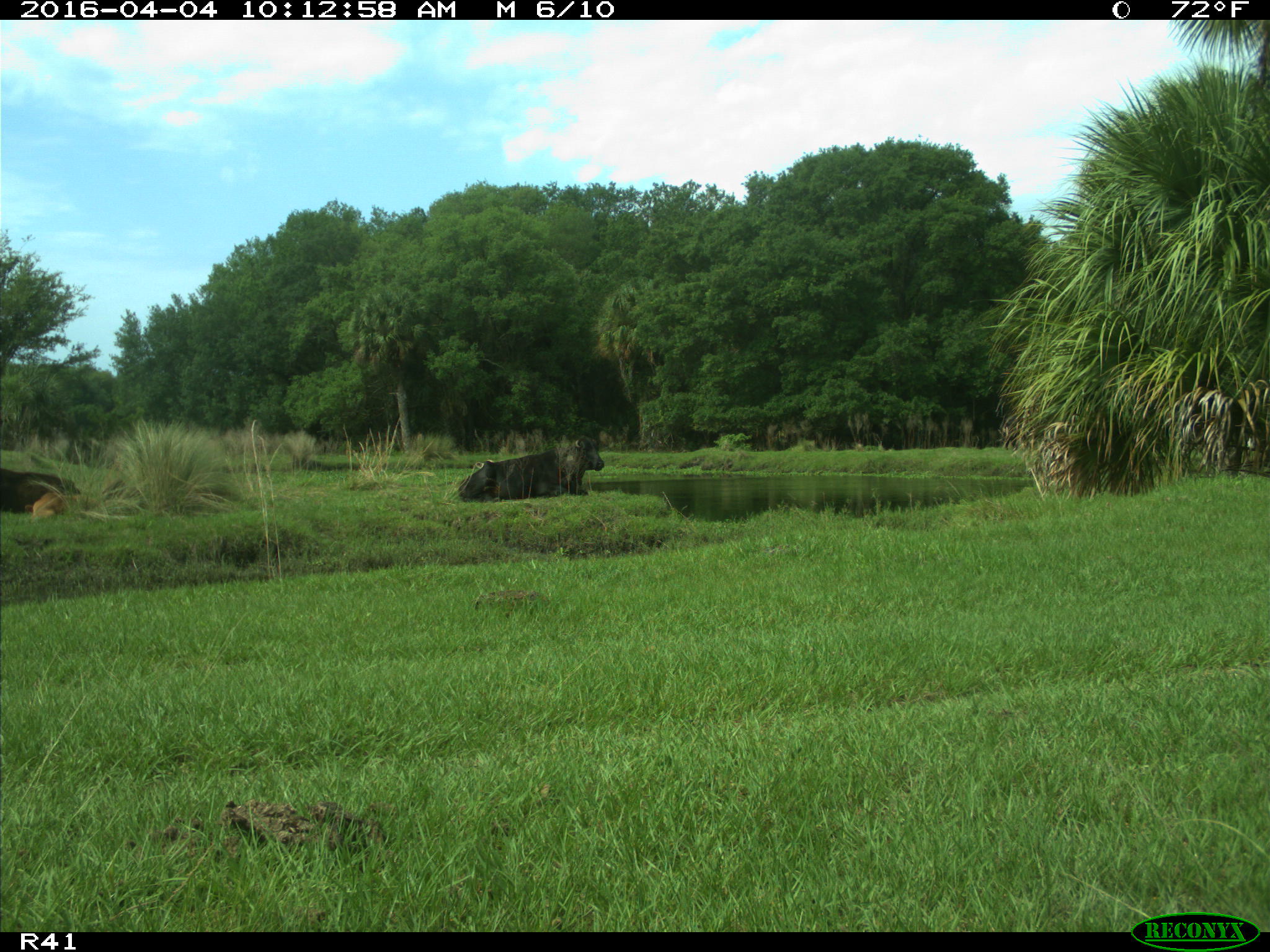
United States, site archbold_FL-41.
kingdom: Animalia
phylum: Chordata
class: Mammalia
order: Artiodactyla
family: Bovidae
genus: Bos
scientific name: Bos taurus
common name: domestic cow